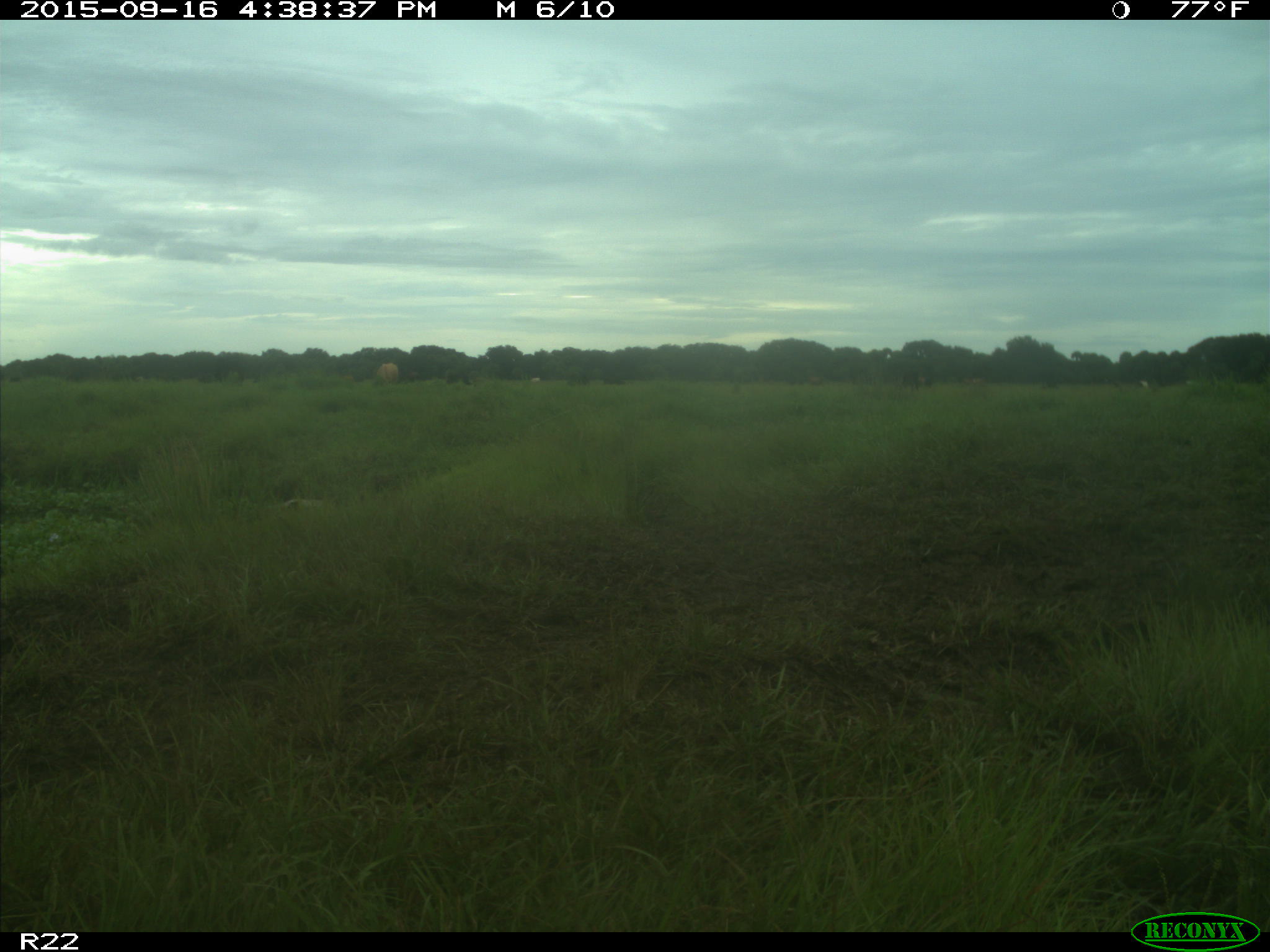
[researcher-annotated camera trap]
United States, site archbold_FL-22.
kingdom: Animalia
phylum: Chordata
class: Mammalia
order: Artiodactyla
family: Bovidae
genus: Bos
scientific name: Bos taurus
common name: domestic cow